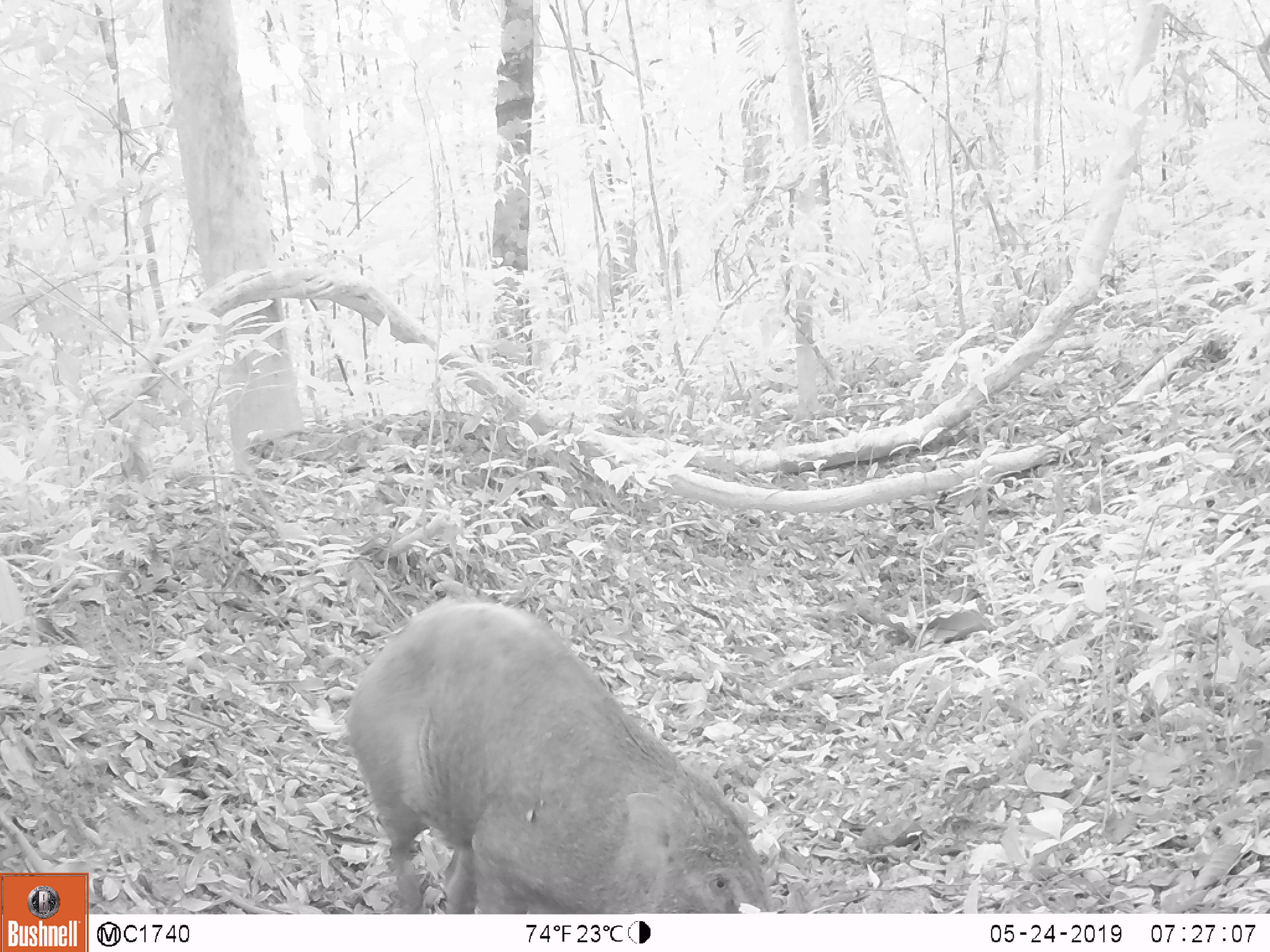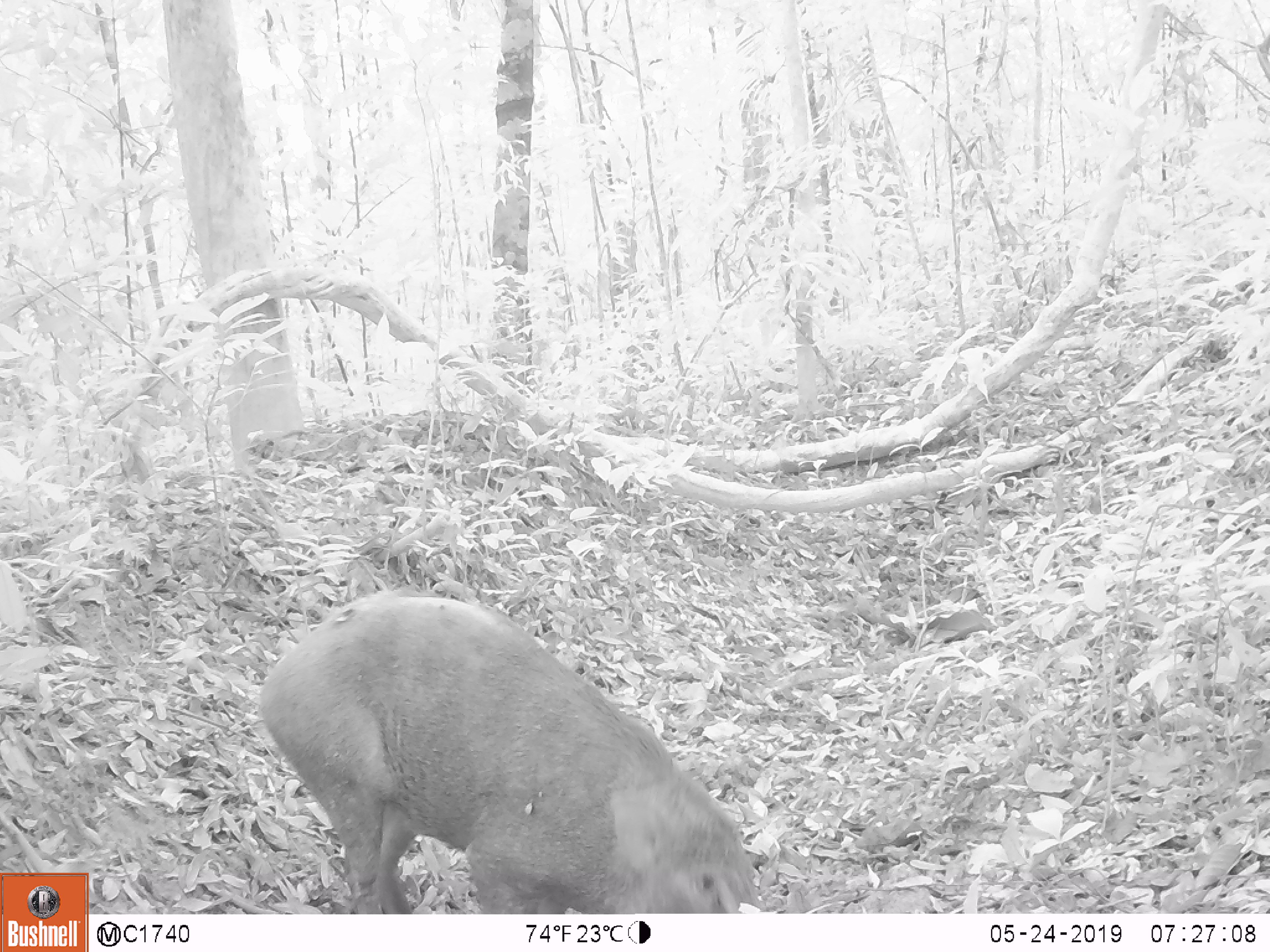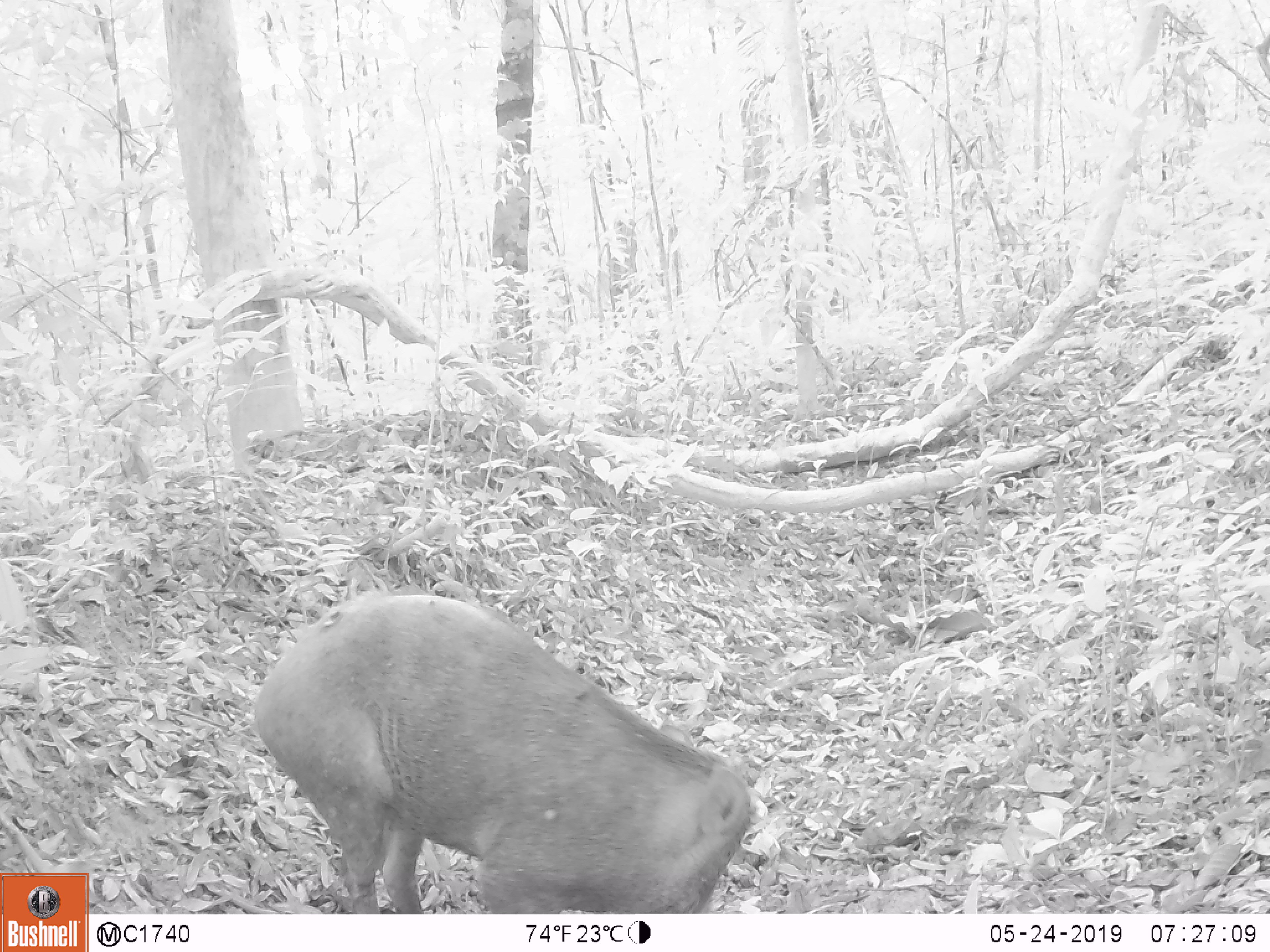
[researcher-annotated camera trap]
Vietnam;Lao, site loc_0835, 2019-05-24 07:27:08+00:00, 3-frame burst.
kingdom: Animalia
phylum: Chordata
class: Mammalia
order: Artiodactyla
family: Suidae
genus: Sus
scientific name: Sus scrofa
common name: eurasian wild pig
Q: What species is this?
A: Eurasian wild pig (Sus scrofa).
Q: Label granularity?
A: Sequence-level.